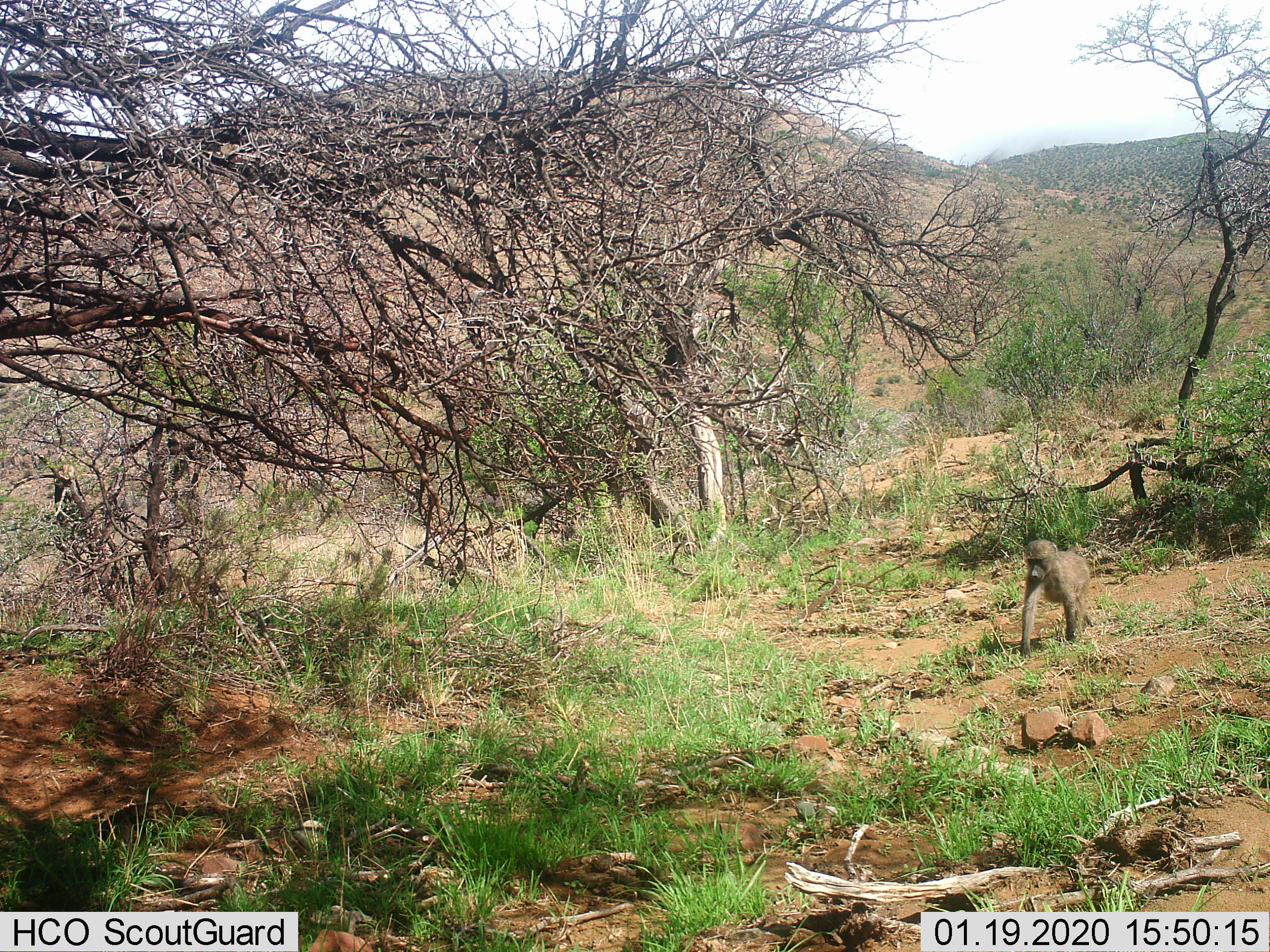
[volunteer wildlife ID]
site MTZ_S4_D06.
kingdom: Animalia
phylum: Chordata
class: Mammalia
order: Primates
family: Cercopithecidae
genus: Papio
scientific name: Papio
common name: baboon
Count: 1.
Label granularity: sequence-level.